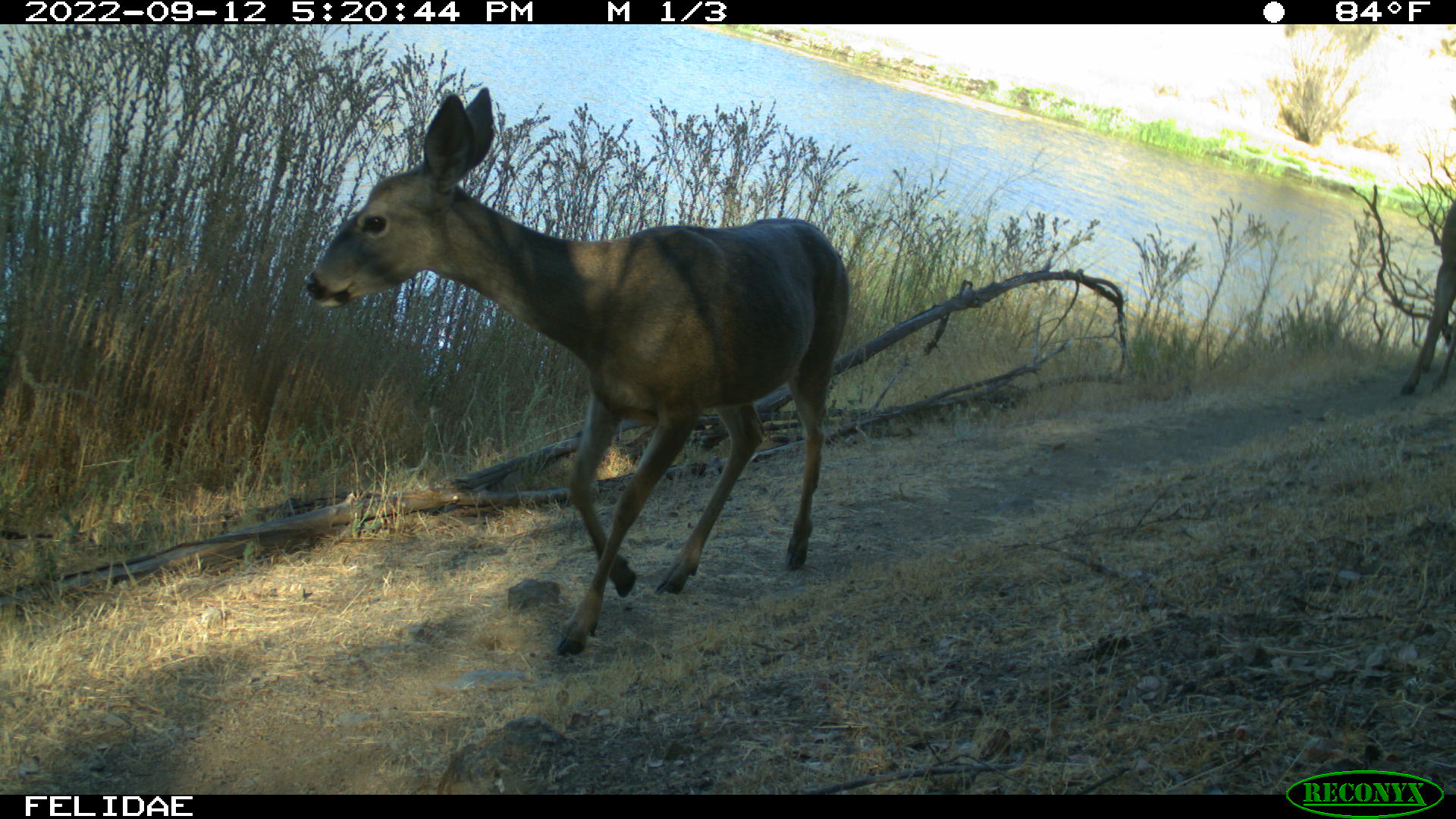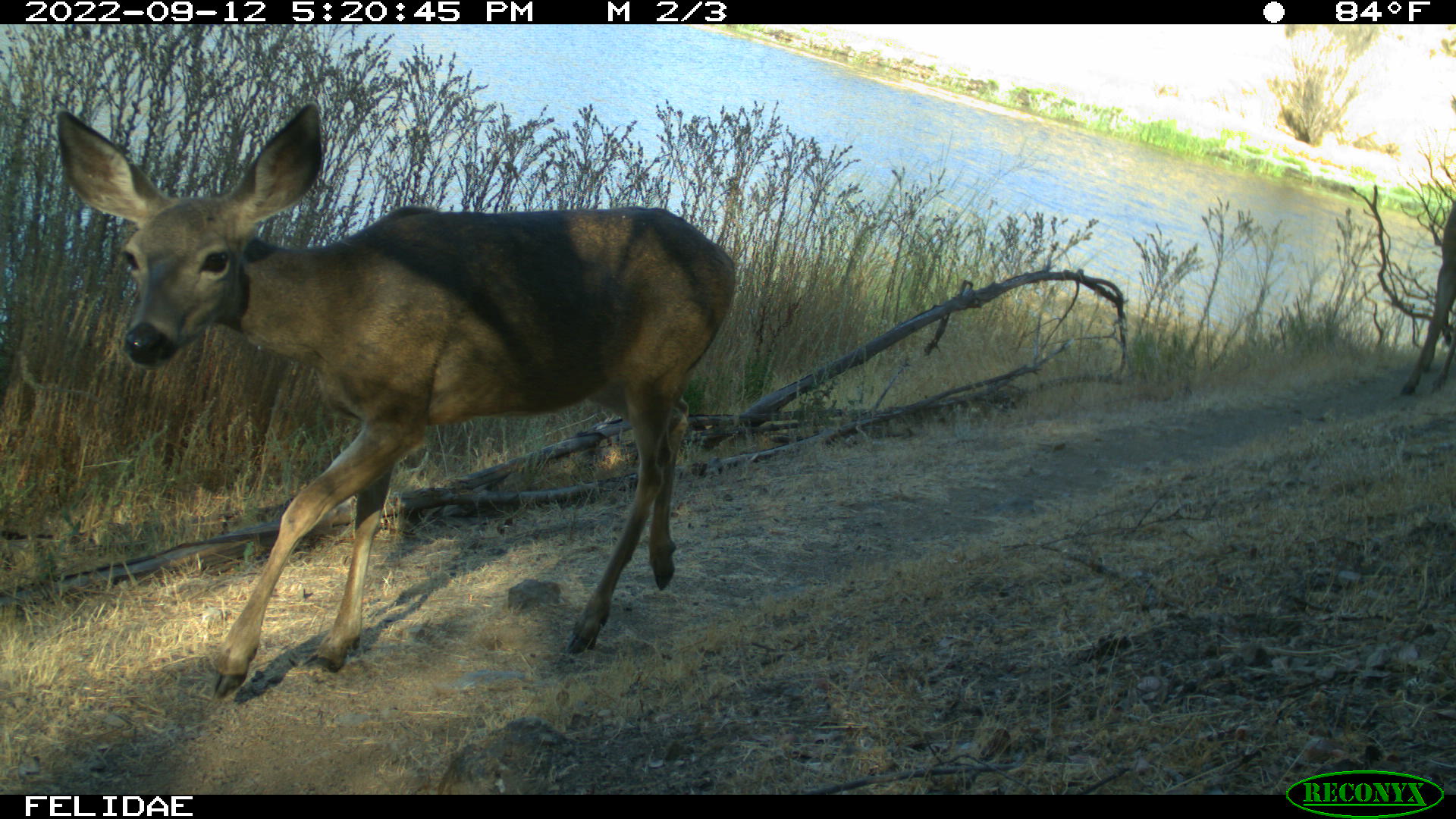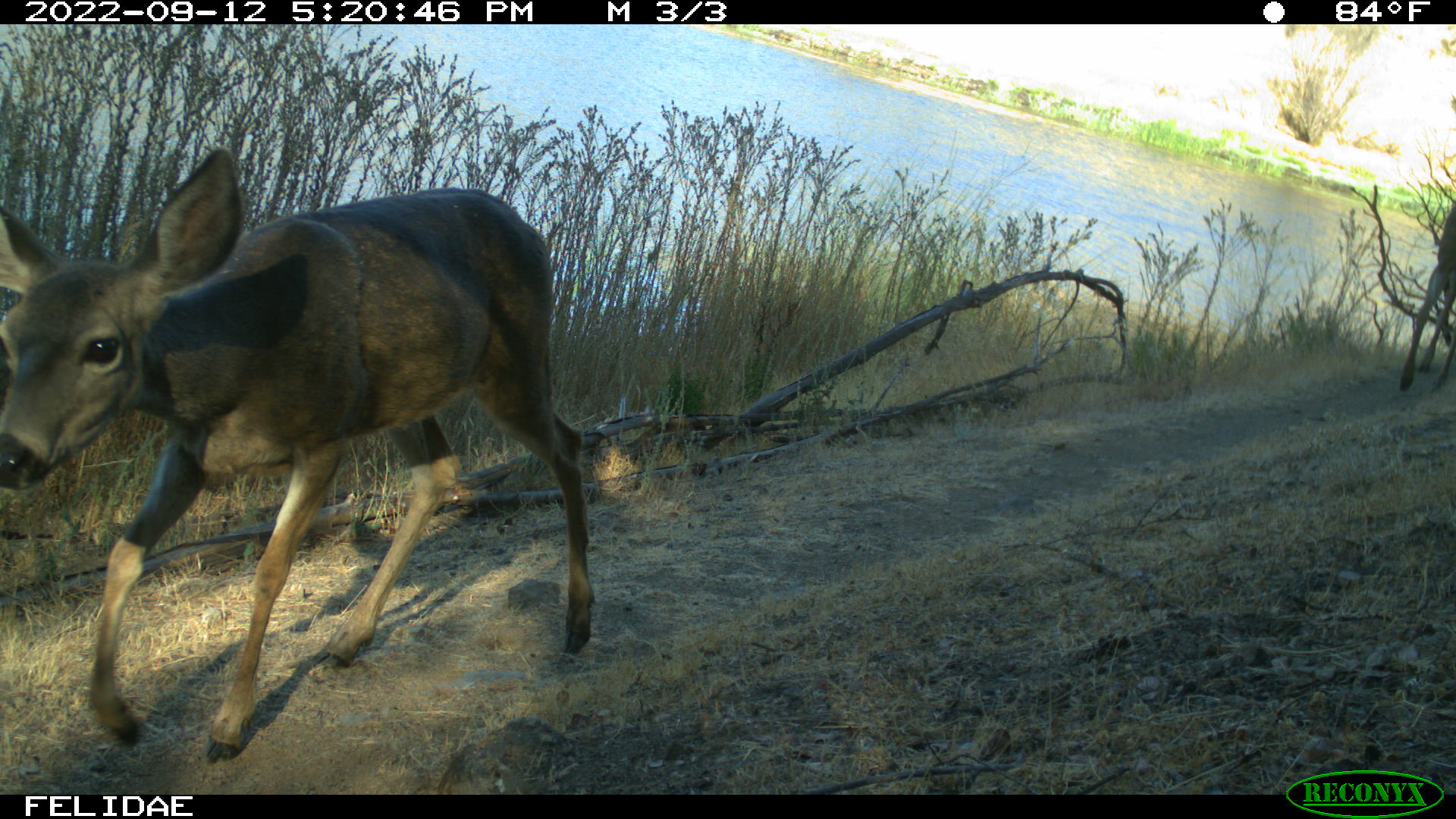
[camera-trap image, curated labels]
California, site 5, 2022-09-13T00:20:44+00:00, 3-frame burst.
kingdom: Animalia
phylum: Chordata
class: Mammalia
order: Artiodactyla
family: Cervidae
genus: Odocoileus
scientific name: Odocoileus hemionus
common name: mule deer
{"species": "mule deer (Odocoileus hemionus)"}